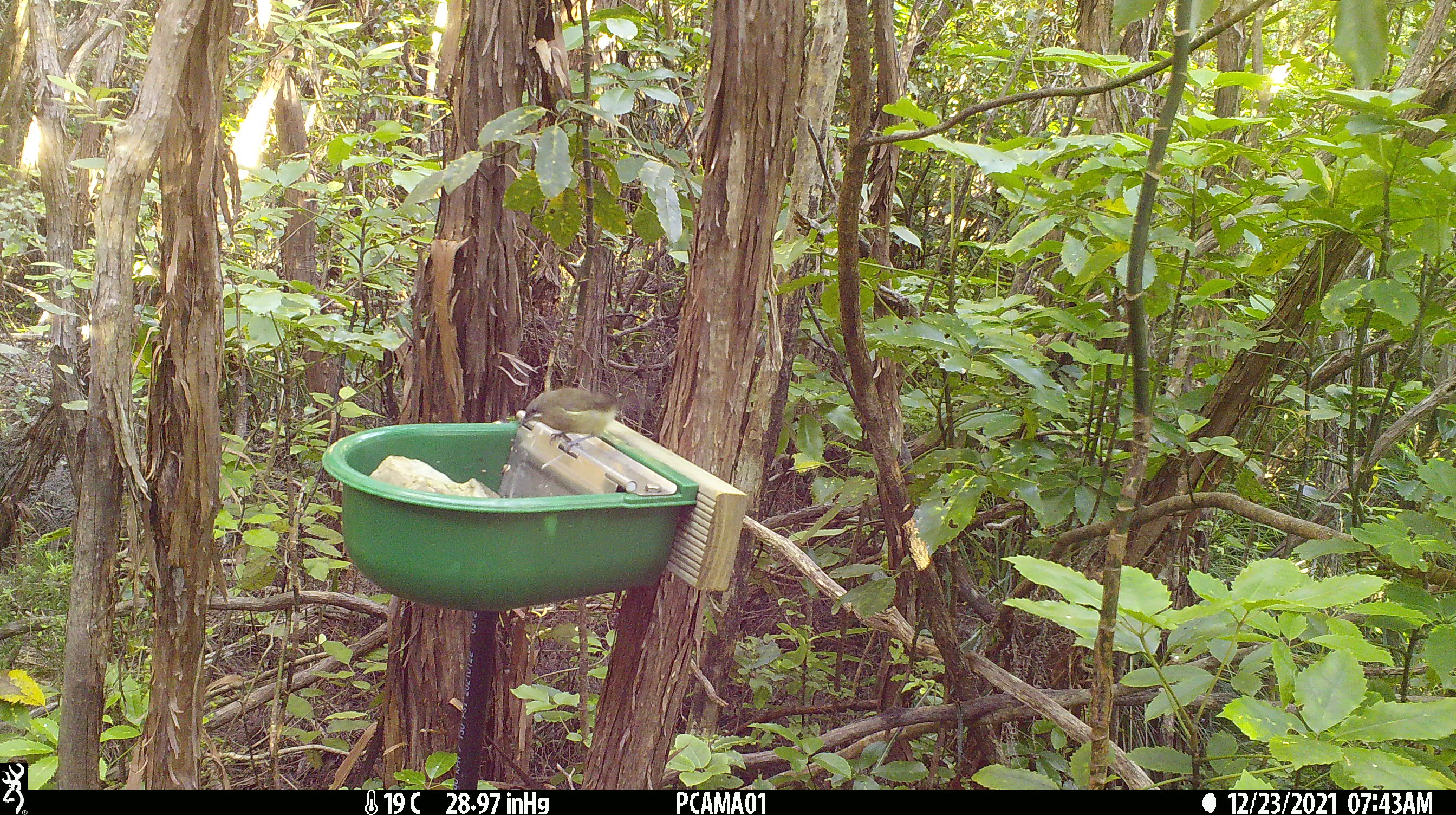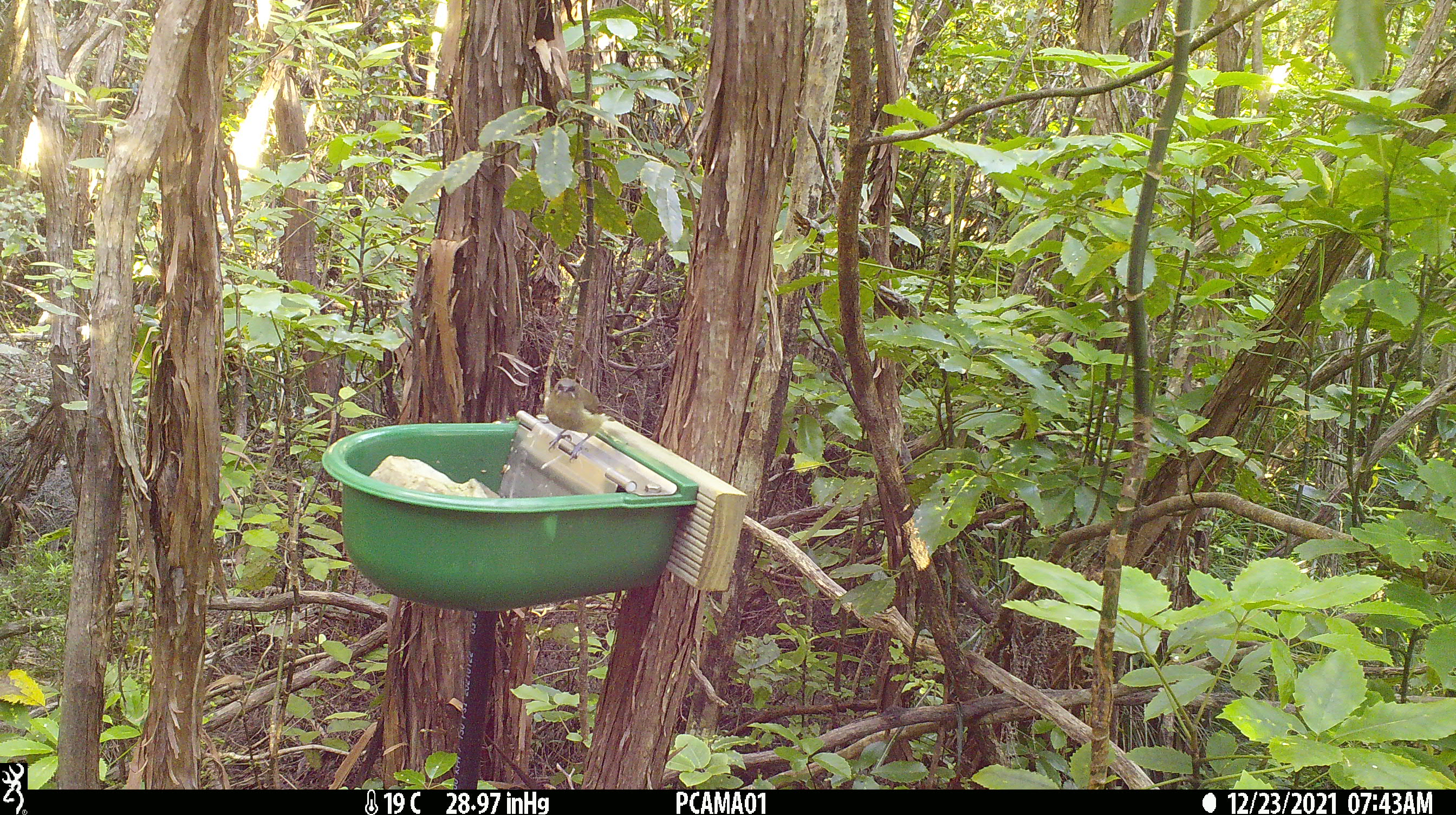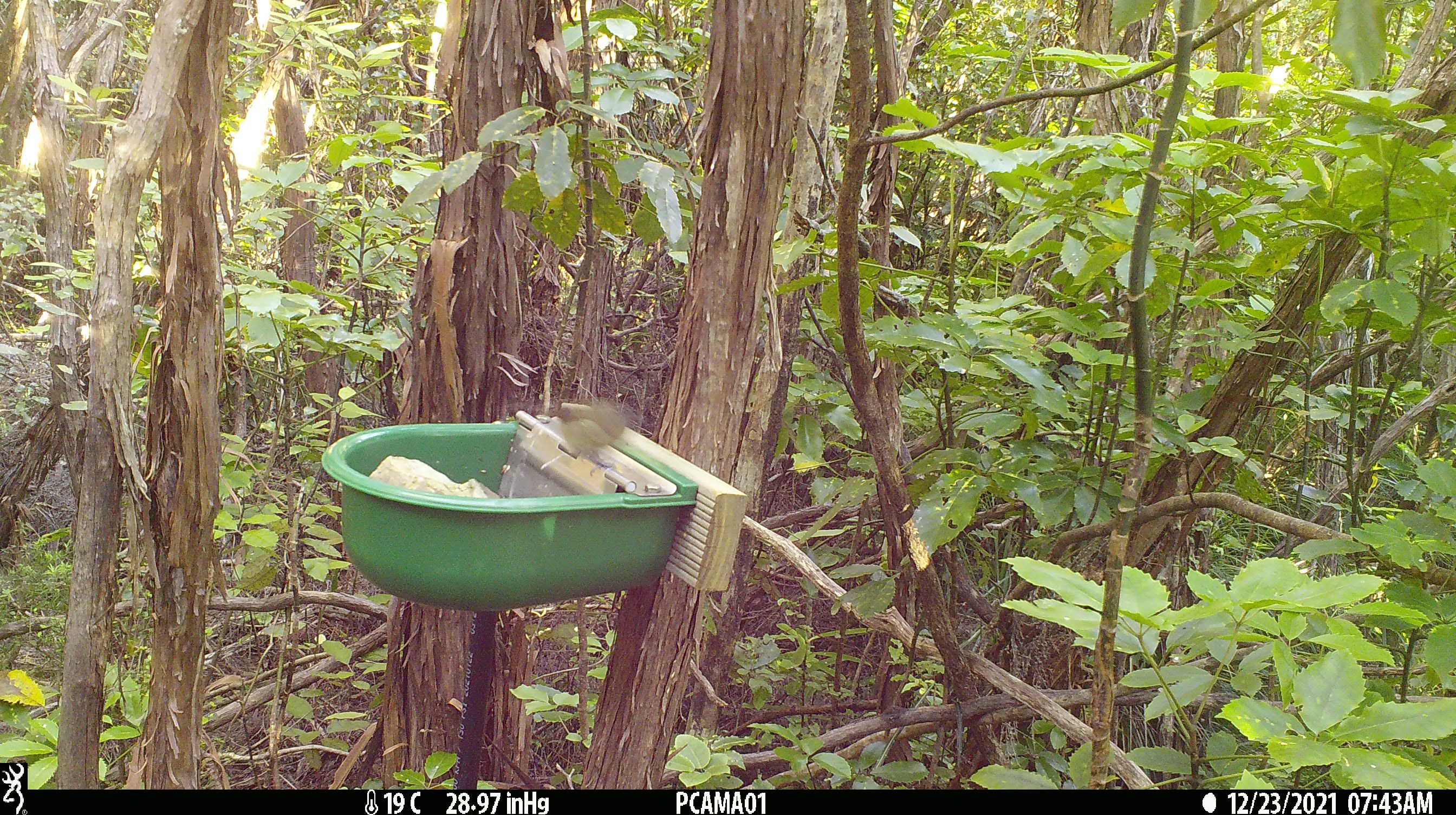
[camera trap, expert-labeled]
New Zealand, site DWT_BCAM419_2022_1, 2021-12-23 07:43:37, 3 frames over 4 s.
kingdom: Animalia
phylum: Chordata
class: Aves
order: Passeriformes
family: Meliphagidae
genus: Anthornis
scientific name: Anthornis melanura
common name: new zealand bellbird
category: bellbird